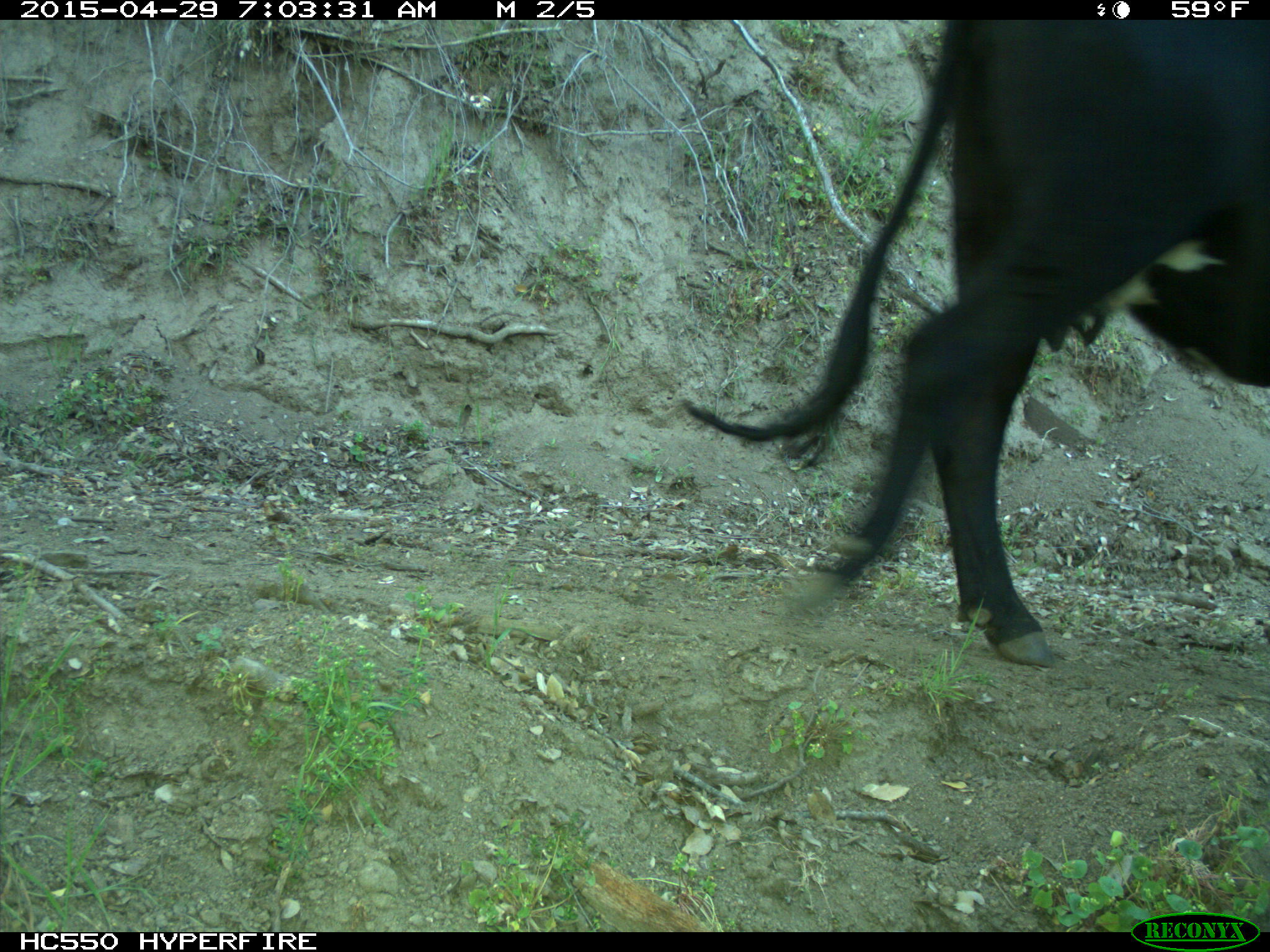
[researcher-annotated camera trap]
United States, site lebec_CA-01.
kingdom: Animalia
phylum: Chordata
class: Mammalia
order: Artiodactyla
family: Bovidae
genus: Bos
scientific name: Bos taurus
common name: domestic cow